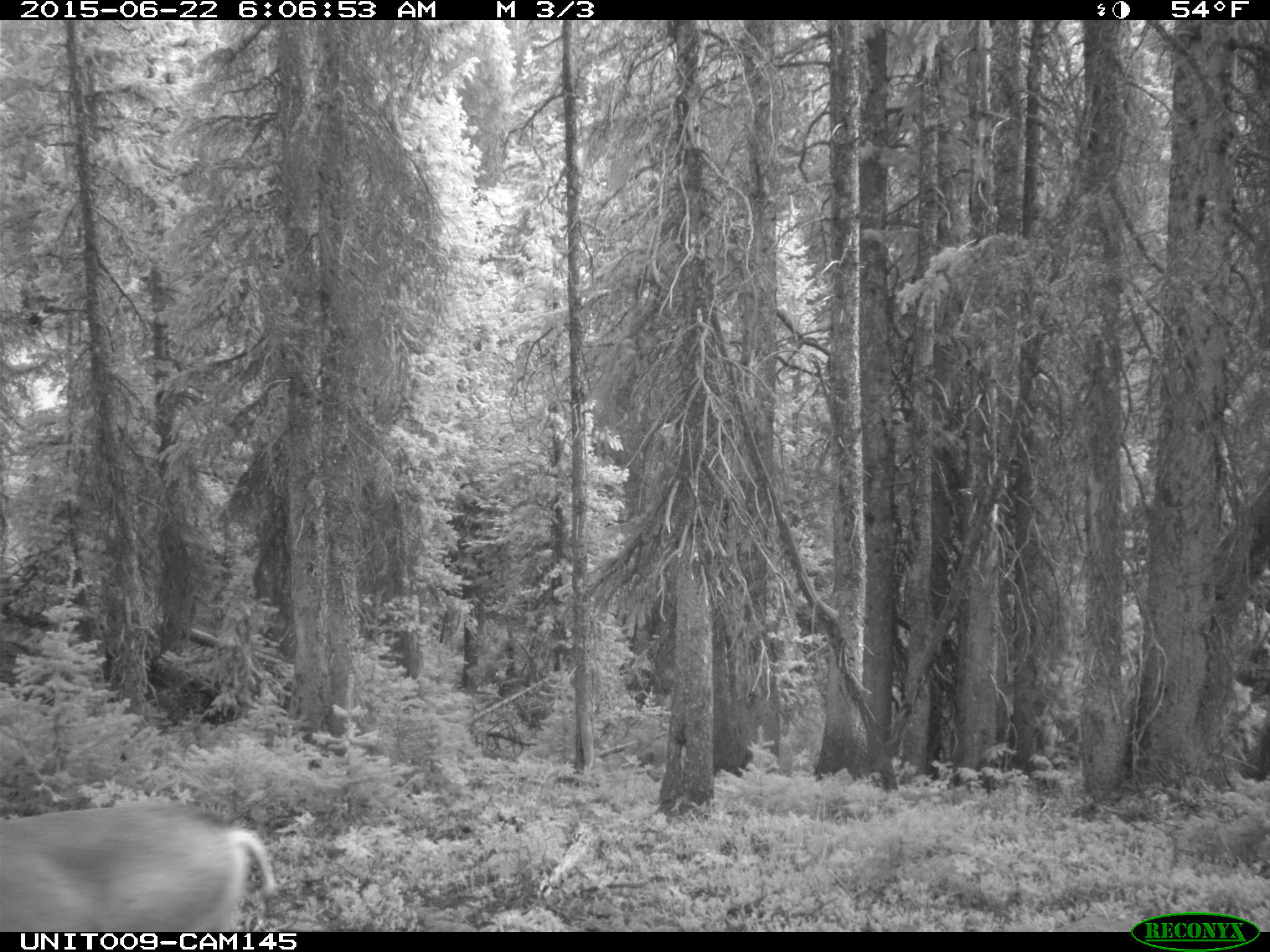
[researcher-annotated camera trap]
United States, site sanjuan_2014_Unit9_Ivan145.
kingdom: Animalia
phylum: Chordata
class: Mammalia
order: Artiodactyla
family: Cervidae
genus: Odocoileus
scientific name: Odocoileus hemionus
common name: mule deer